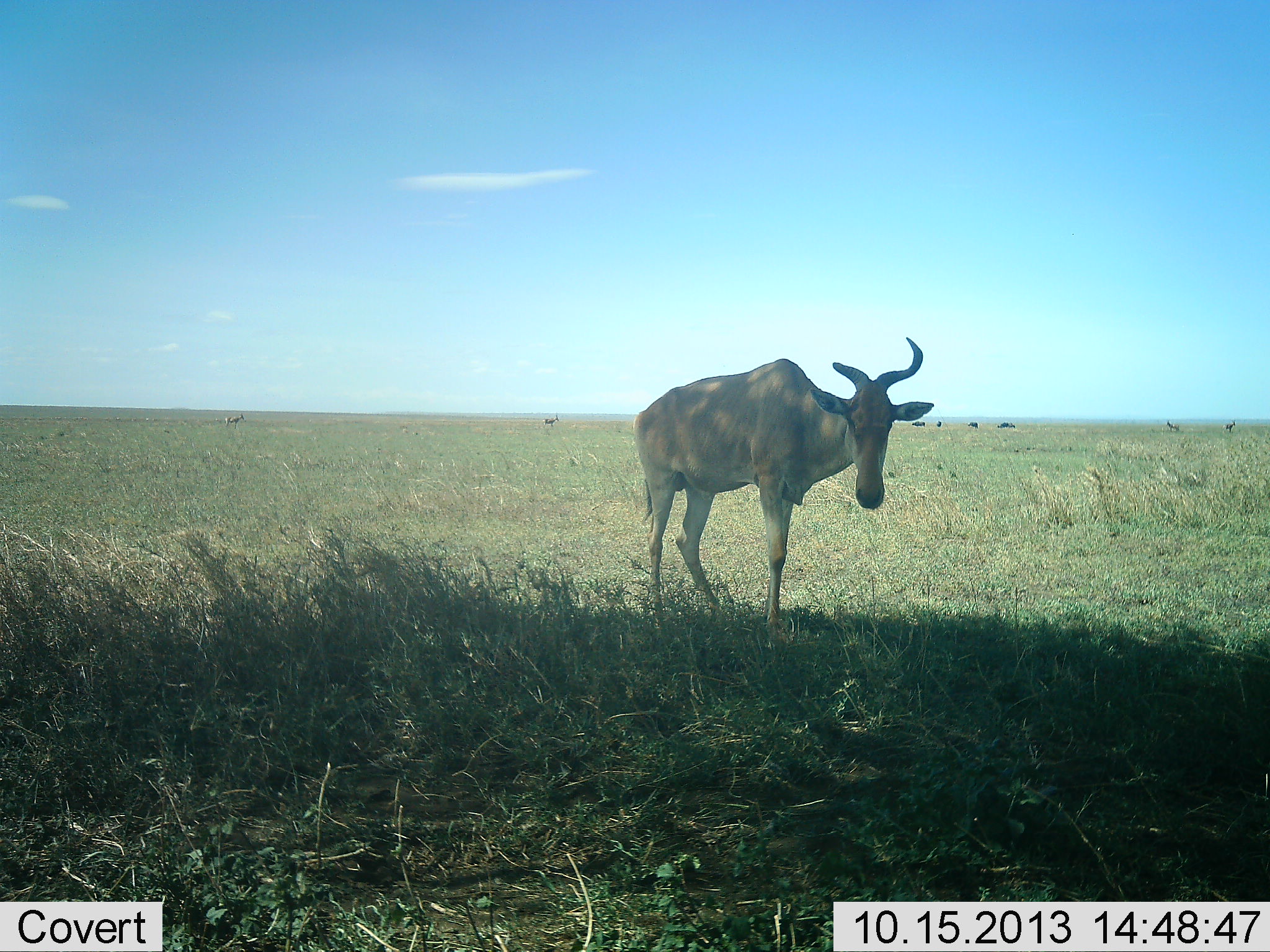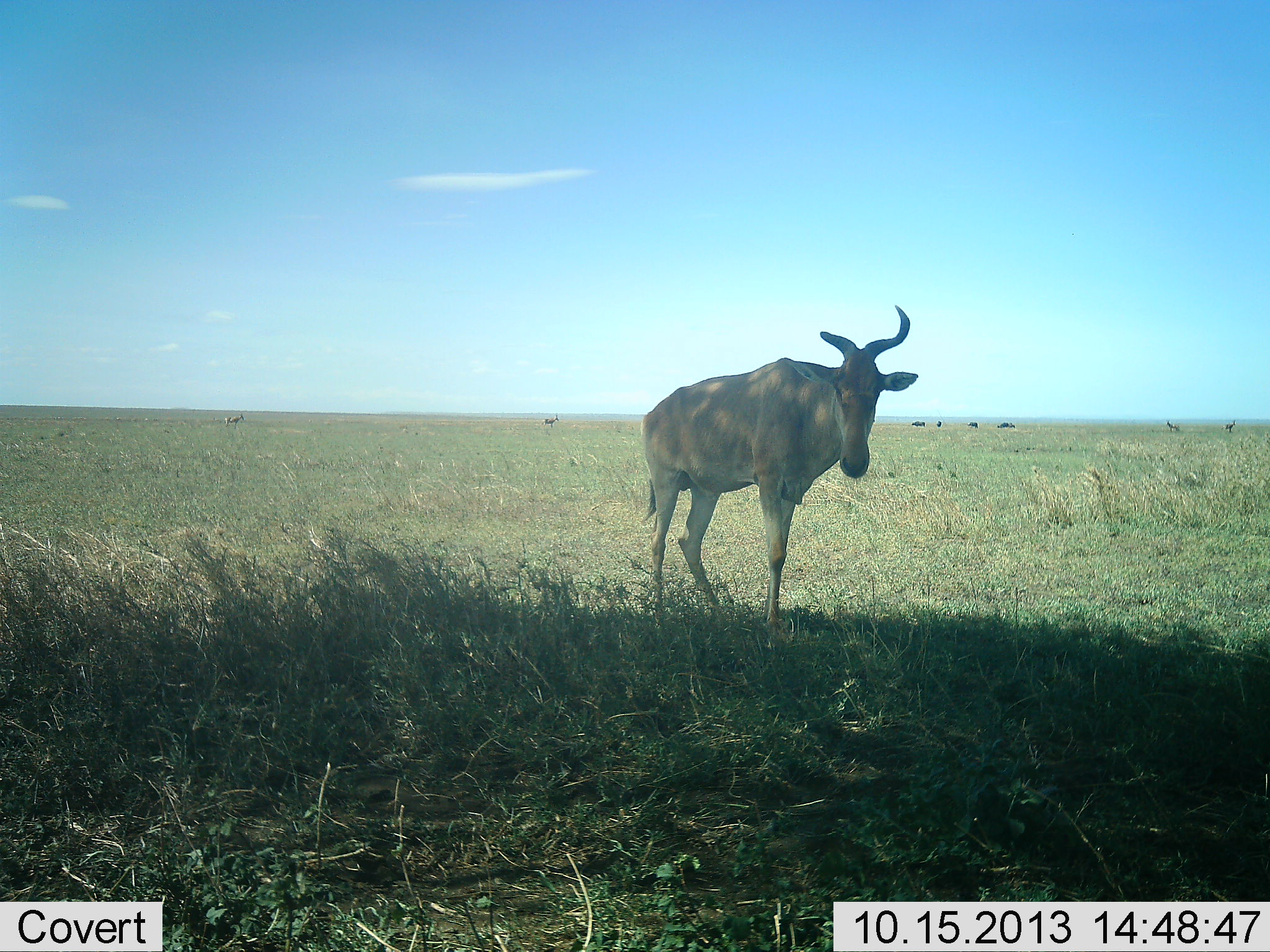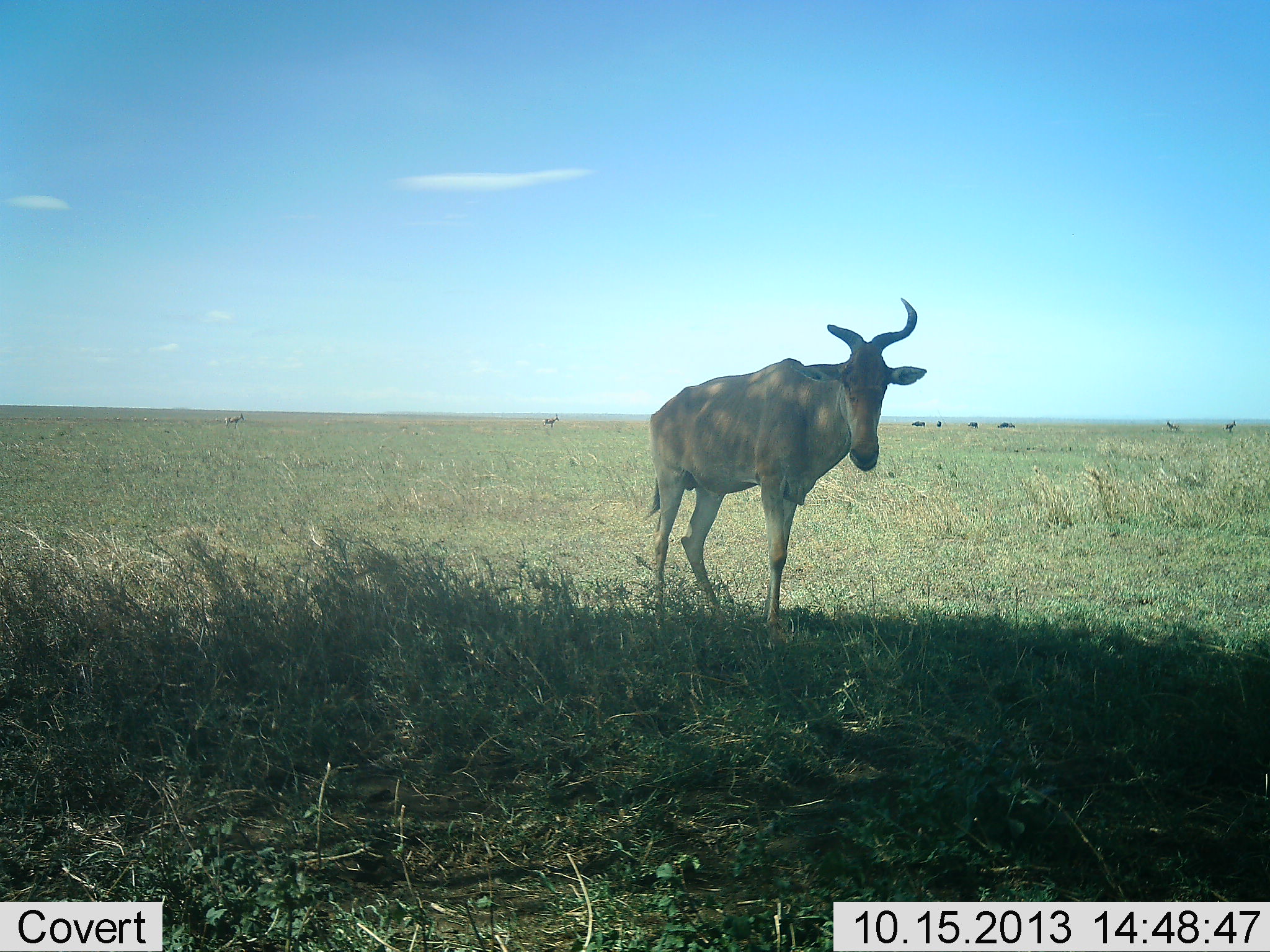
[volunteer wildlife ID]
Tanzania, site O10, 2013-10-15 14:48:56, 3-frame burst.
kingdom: Animalia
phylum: Chordata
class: Mammalia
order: Artiodactyla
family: Bovidae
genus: Alcelaphus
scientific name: Alcelaphus buselaphus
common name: hartebeest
Hartebeest (Alcelaphus buselaphus), count 1. Behavior (volunteer vote fractions): standing 95%, resting 0%, moving 11%, interacting 5%. Young present (vote fraction): 0%. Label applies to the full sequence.